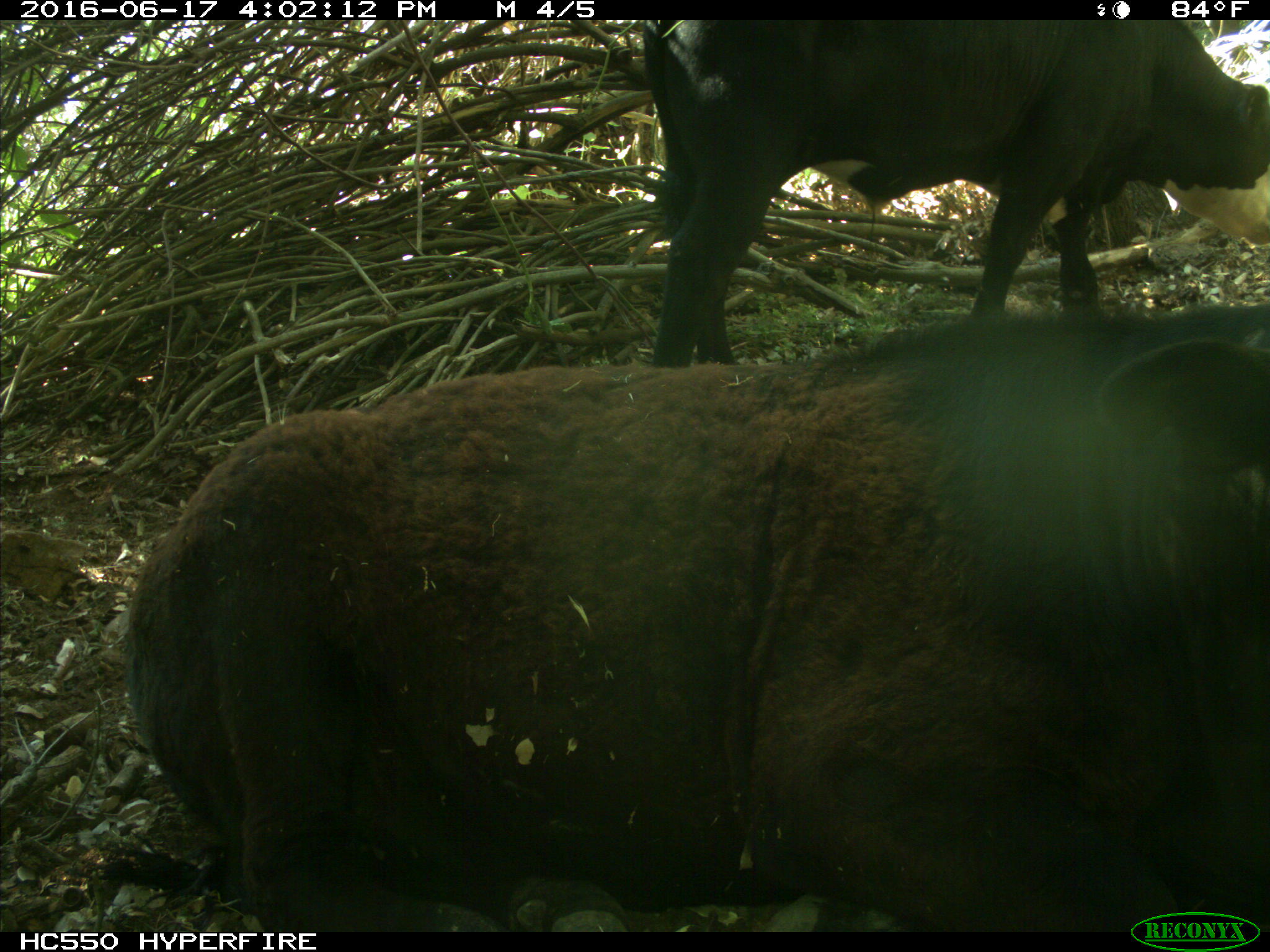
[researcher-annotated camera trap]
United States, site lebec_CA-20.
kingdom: Animalia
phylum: Chordata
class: Mammalia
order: Artiodactyla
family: Bovidae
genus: Bos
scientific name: Bos taurus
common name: domestic cow